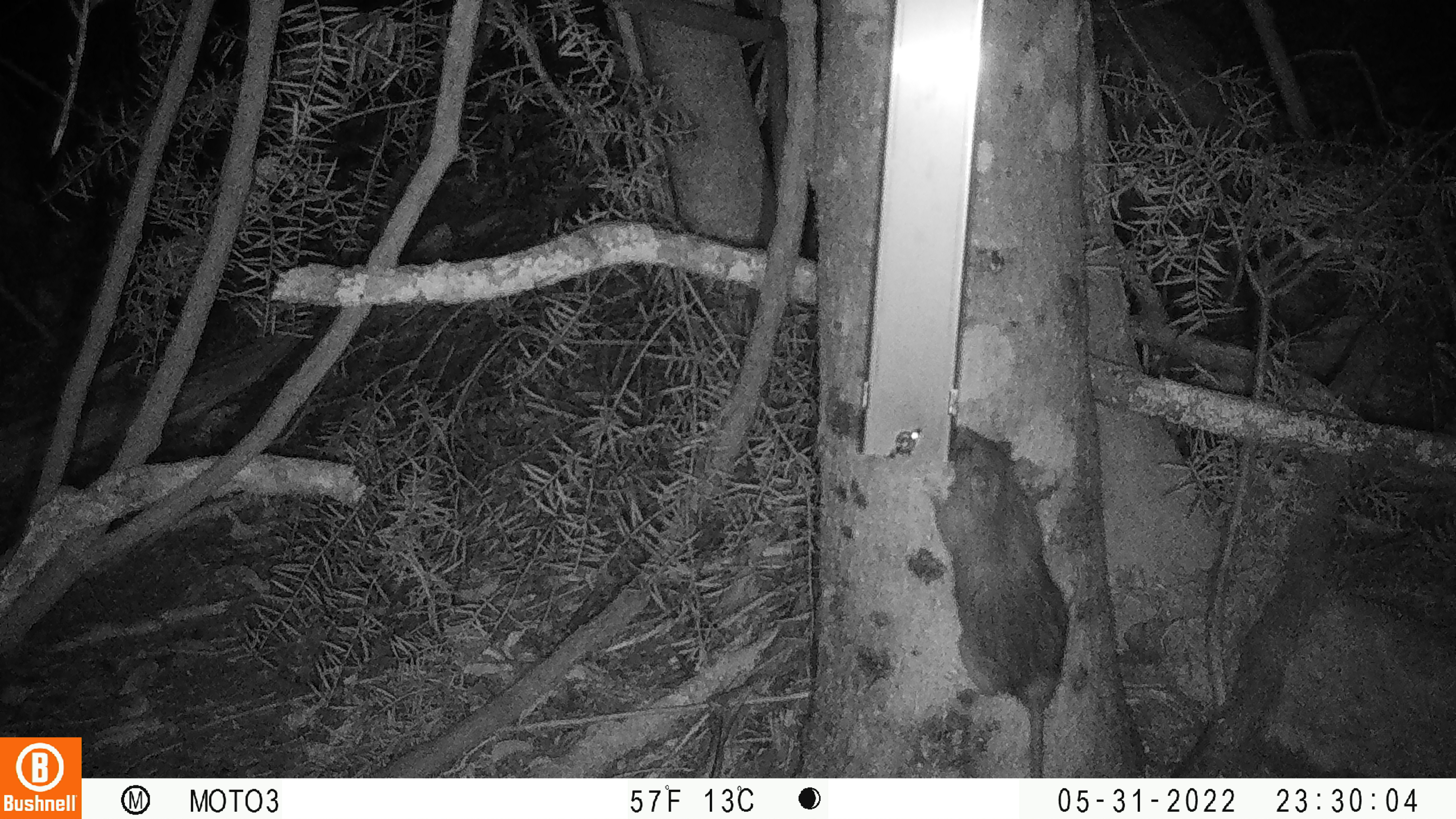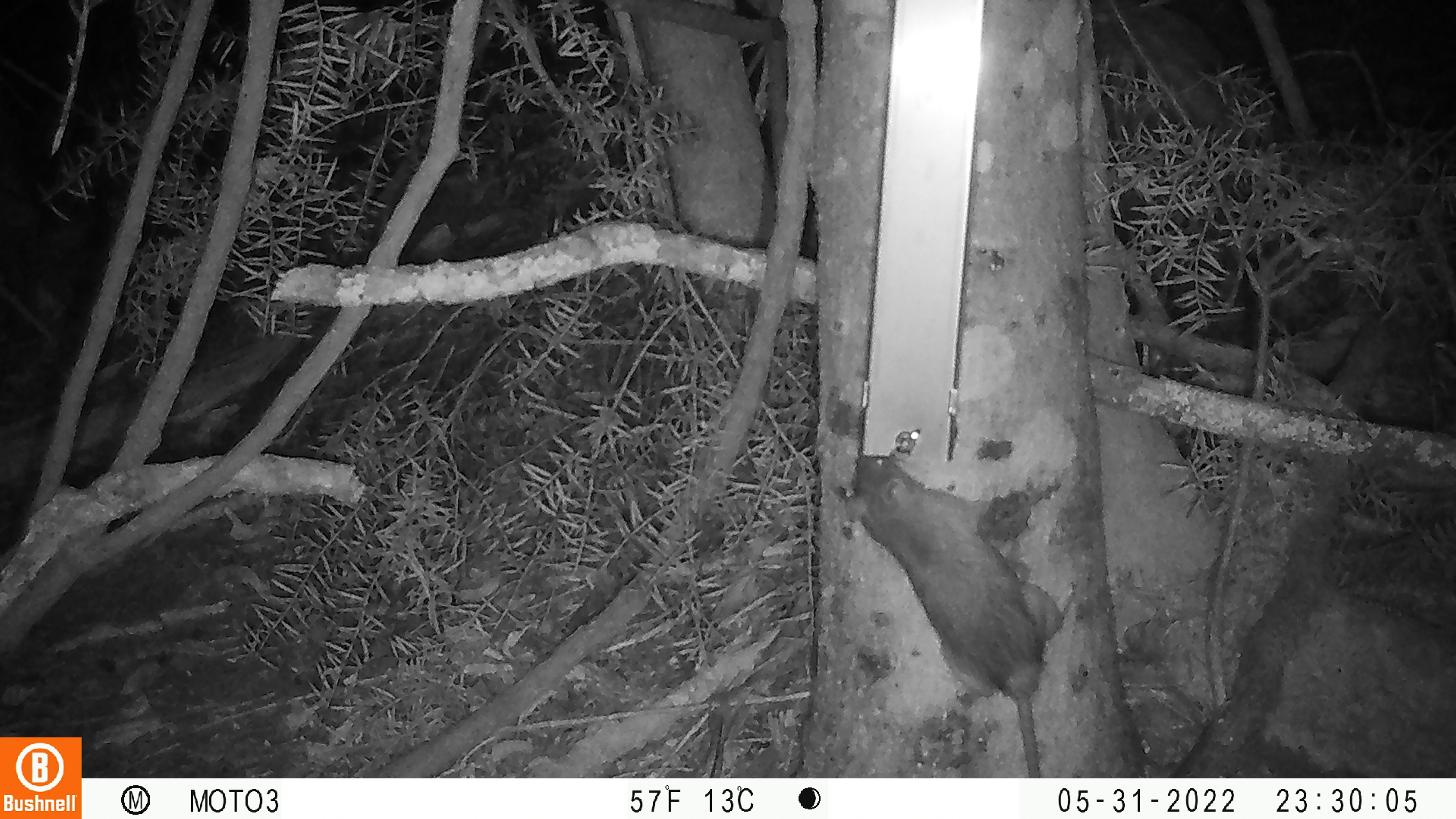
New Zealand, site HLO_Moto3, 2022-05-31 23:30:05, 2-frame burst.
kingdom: Animalia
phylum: Chordata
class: Mammalia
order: Rodentia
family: Muridae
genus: Rattus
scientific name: Rattus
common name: rat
Rat (Rattus).